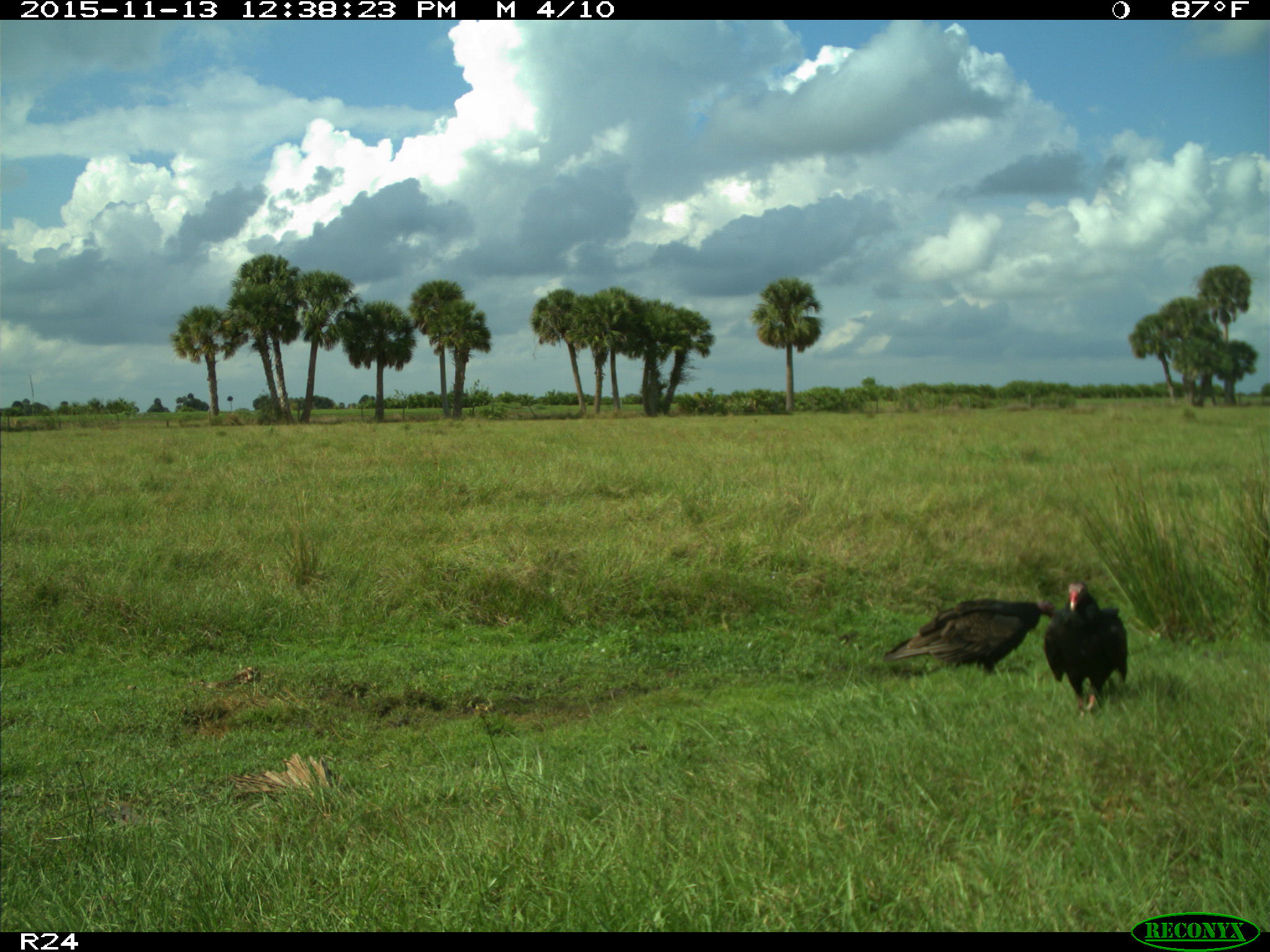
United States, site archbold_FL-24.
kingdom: Animalia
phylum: Chordata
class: Aves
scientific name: Aves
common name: birds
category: unidentified bird